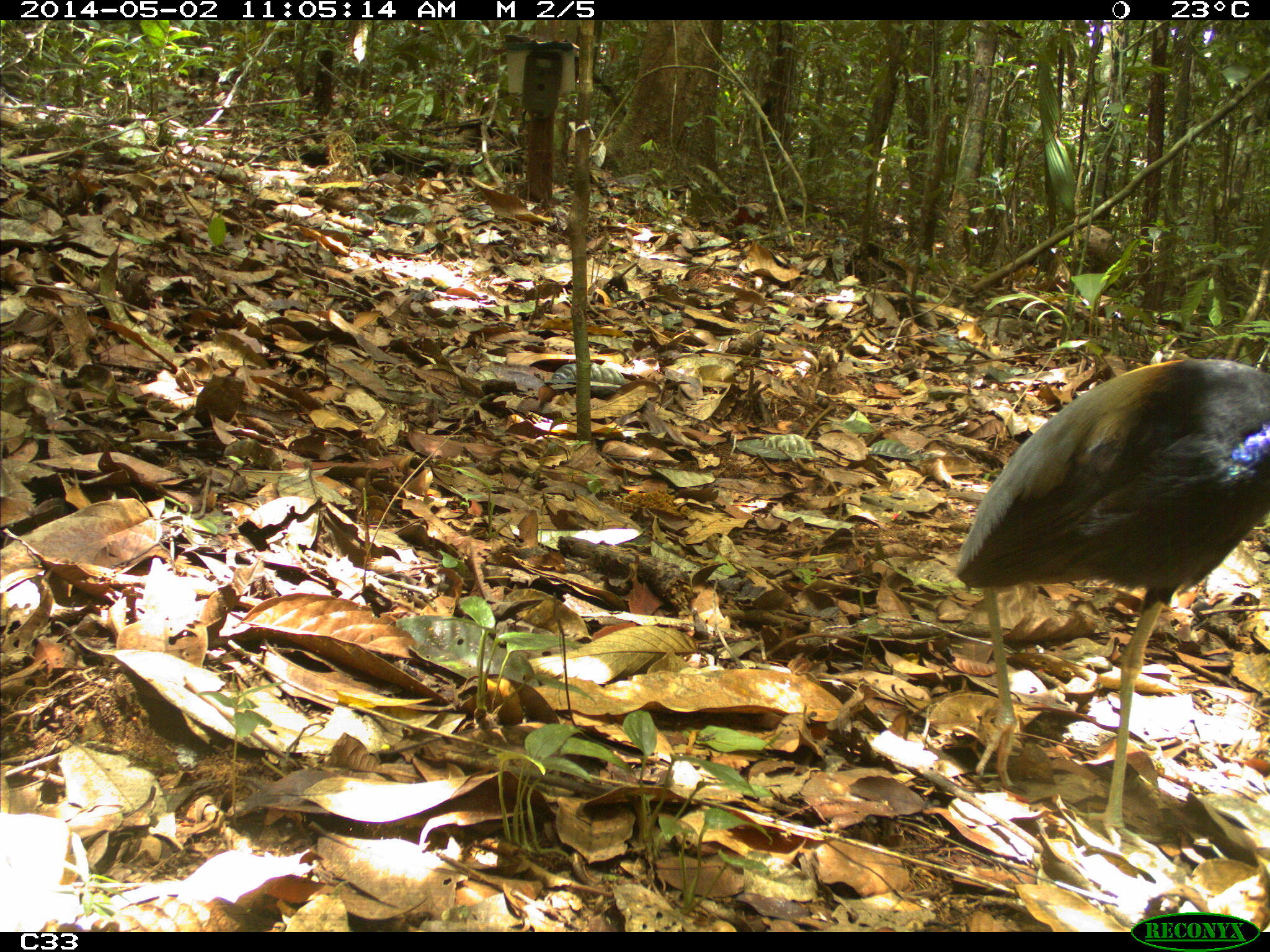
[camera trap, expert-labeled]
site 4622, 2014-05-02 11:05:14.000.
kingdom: Animalia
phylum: Chordata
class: Aves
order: Gruiformes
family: Psophiidae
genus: Psophia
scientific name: Psophia crepitans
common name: gray-winged trumpeter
Psophia crepitans (gray-winged trumpeter), count 2, age adult.